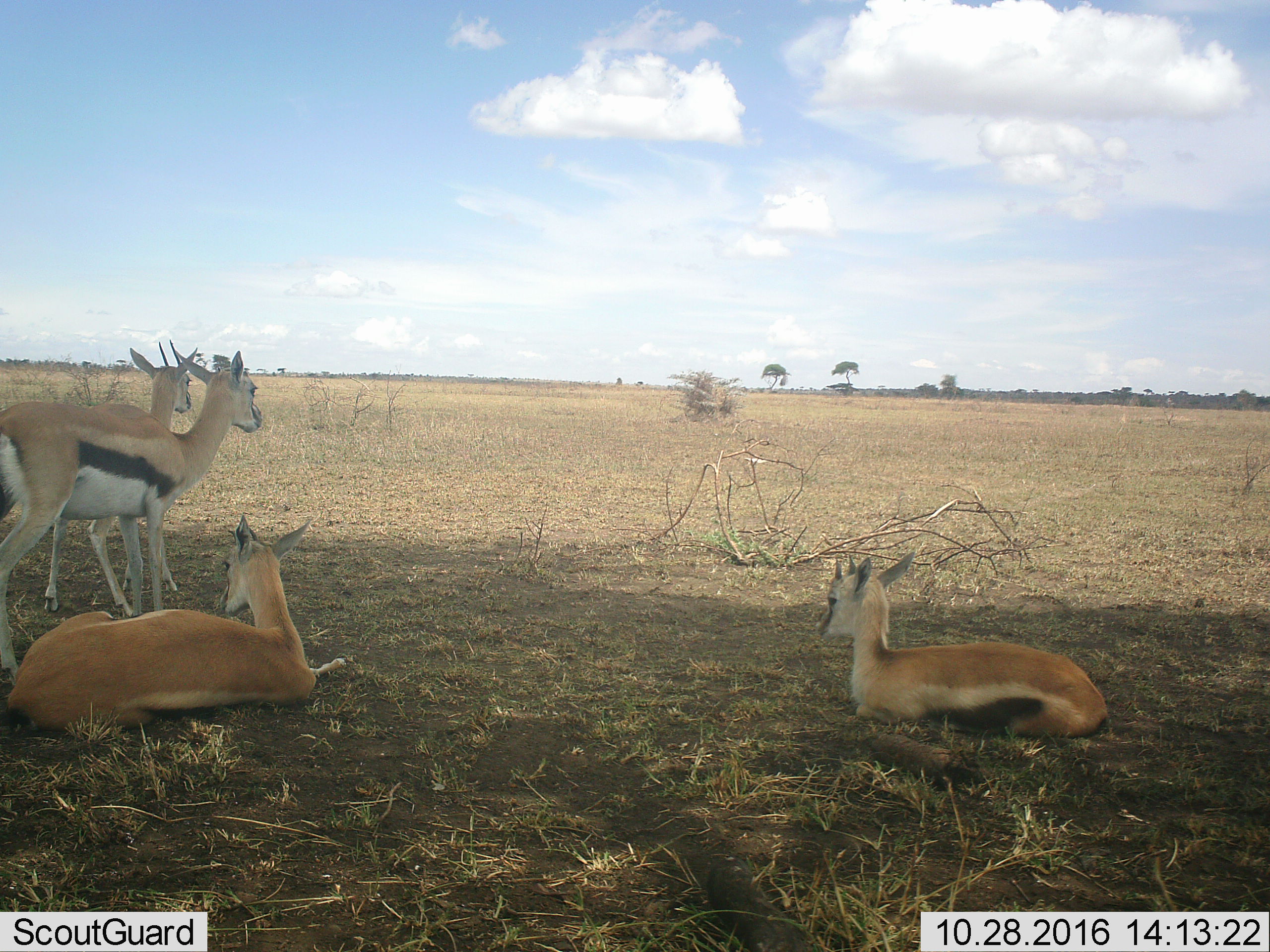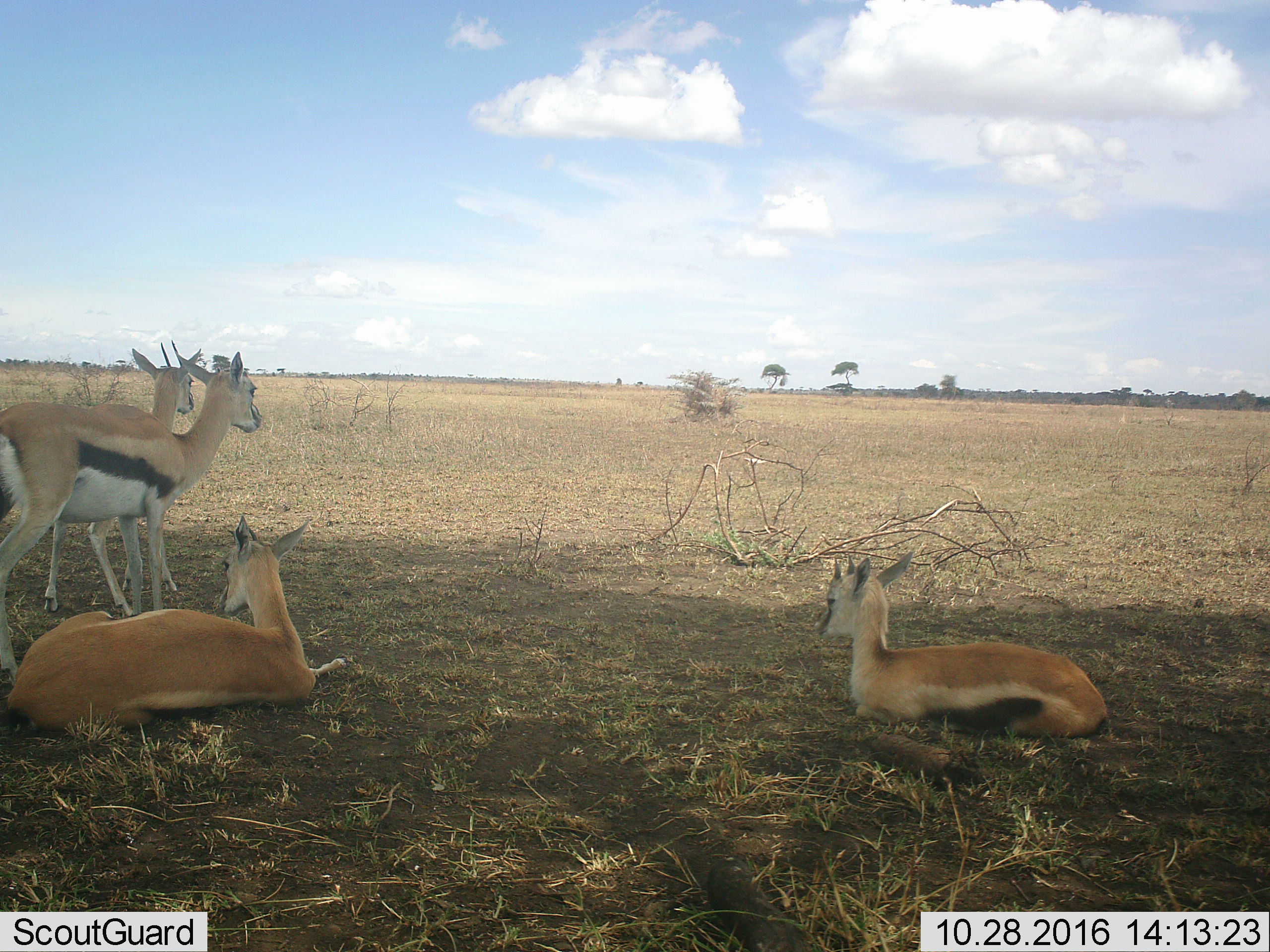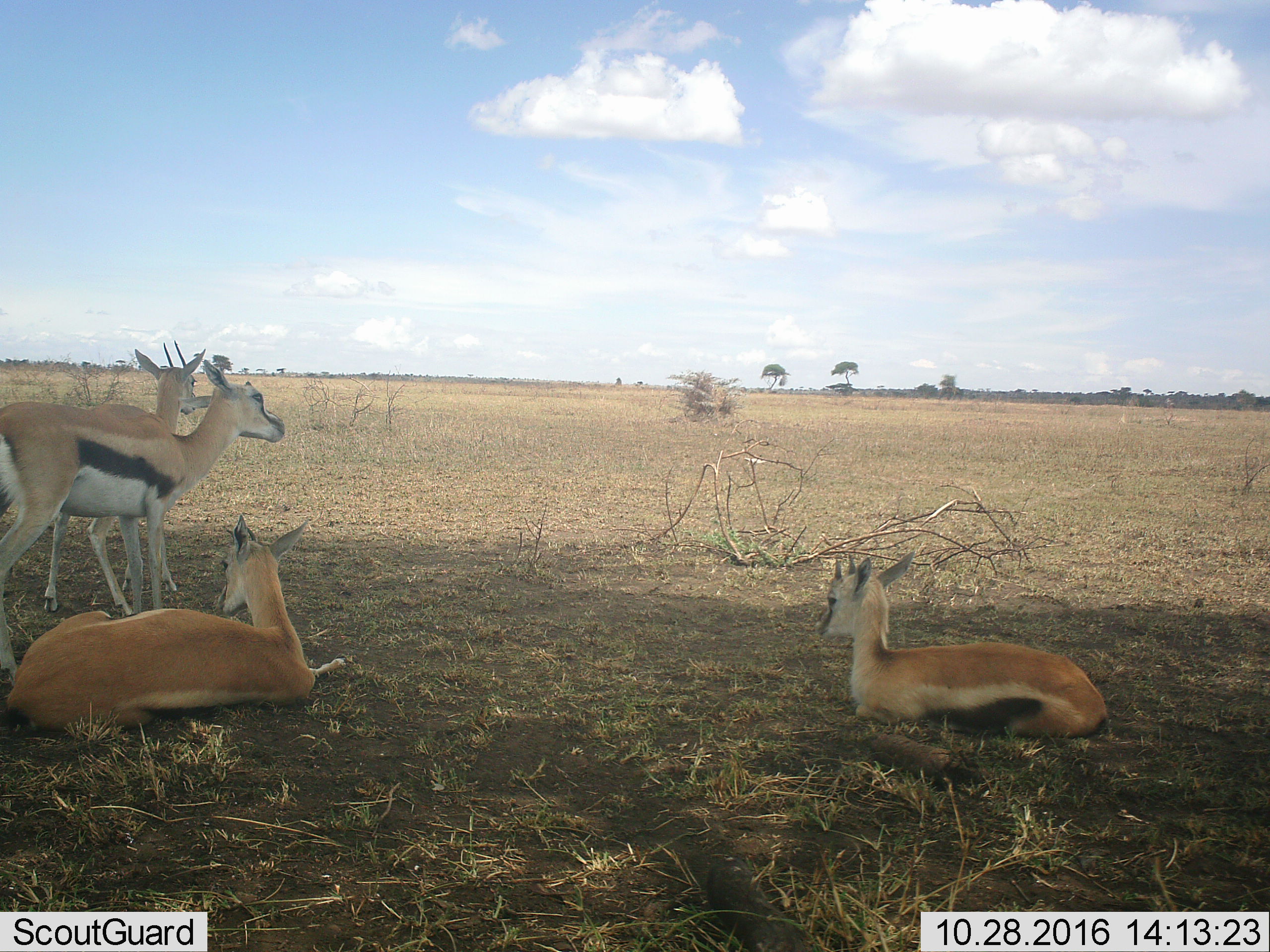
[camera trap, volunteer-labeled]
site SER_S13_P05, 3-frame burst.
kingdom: Animalia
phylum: Chordata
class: Mammalia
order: Artiodactyla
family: Bovidae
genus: Eudorcas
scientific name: Eudorcas thomsonii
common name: thomson's gazelle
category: gazellethomsons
Gazellethomsons (thomson's gazelle) (Eudorcas thomsonii), count 4. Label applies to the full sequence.